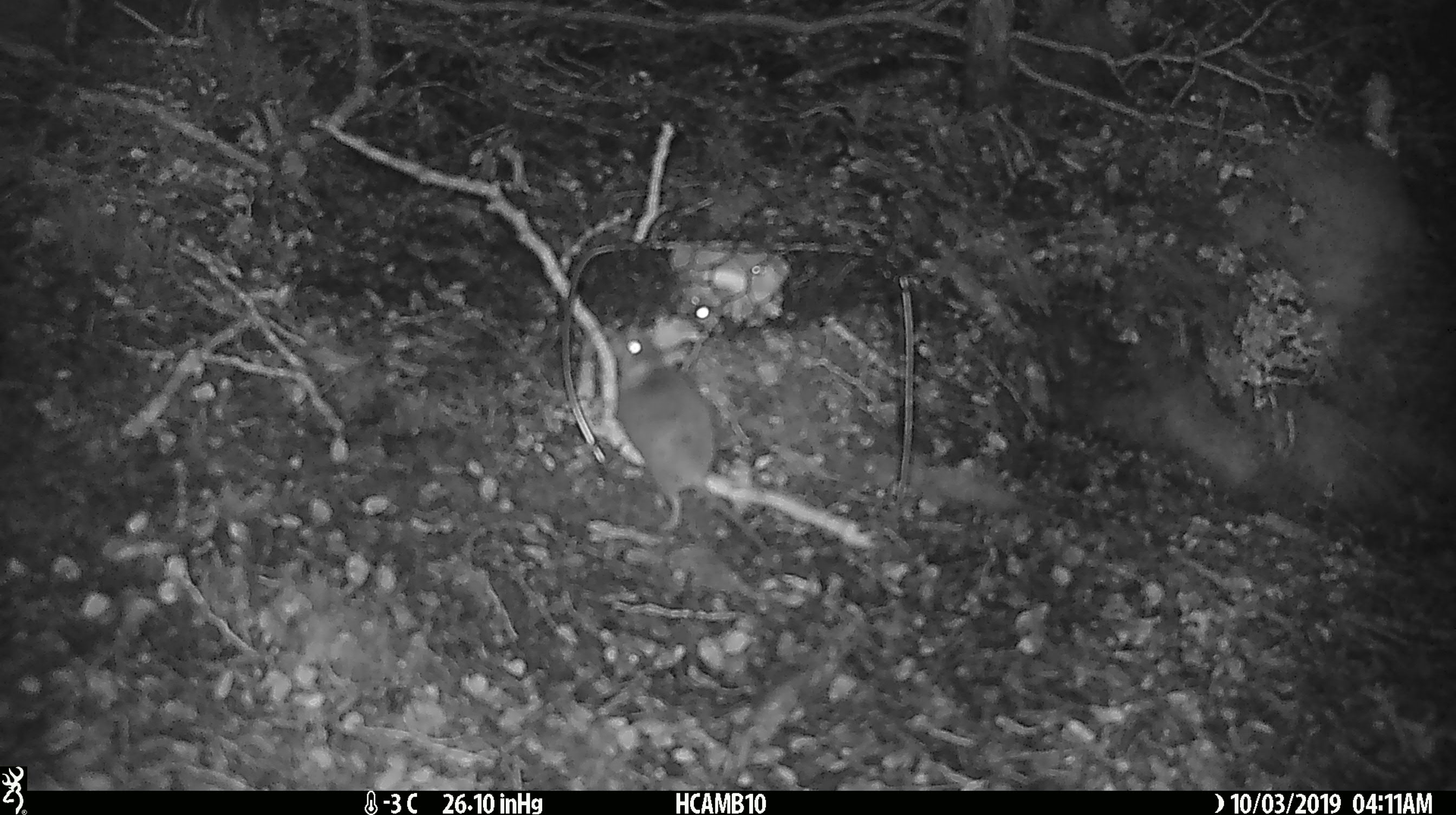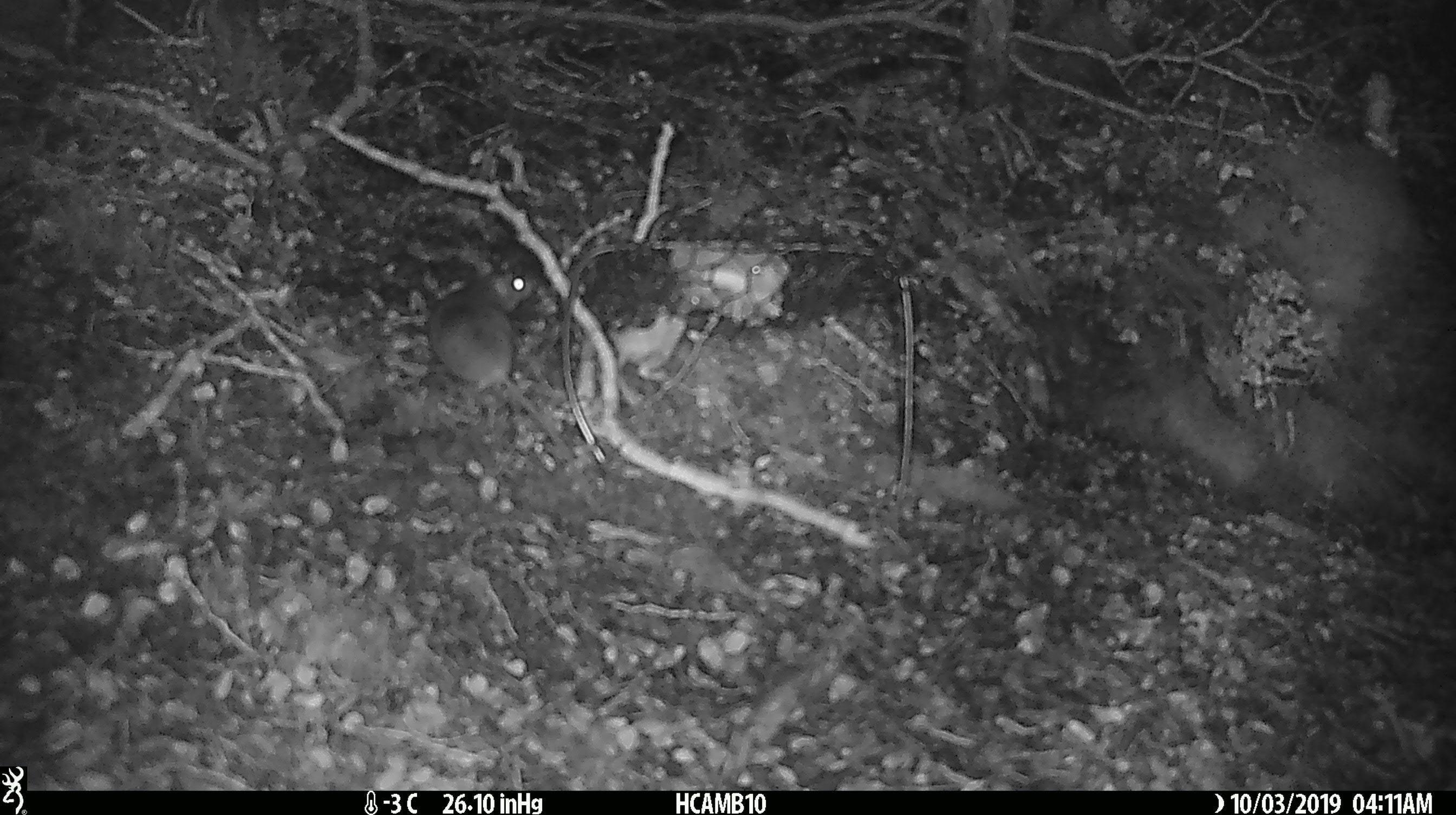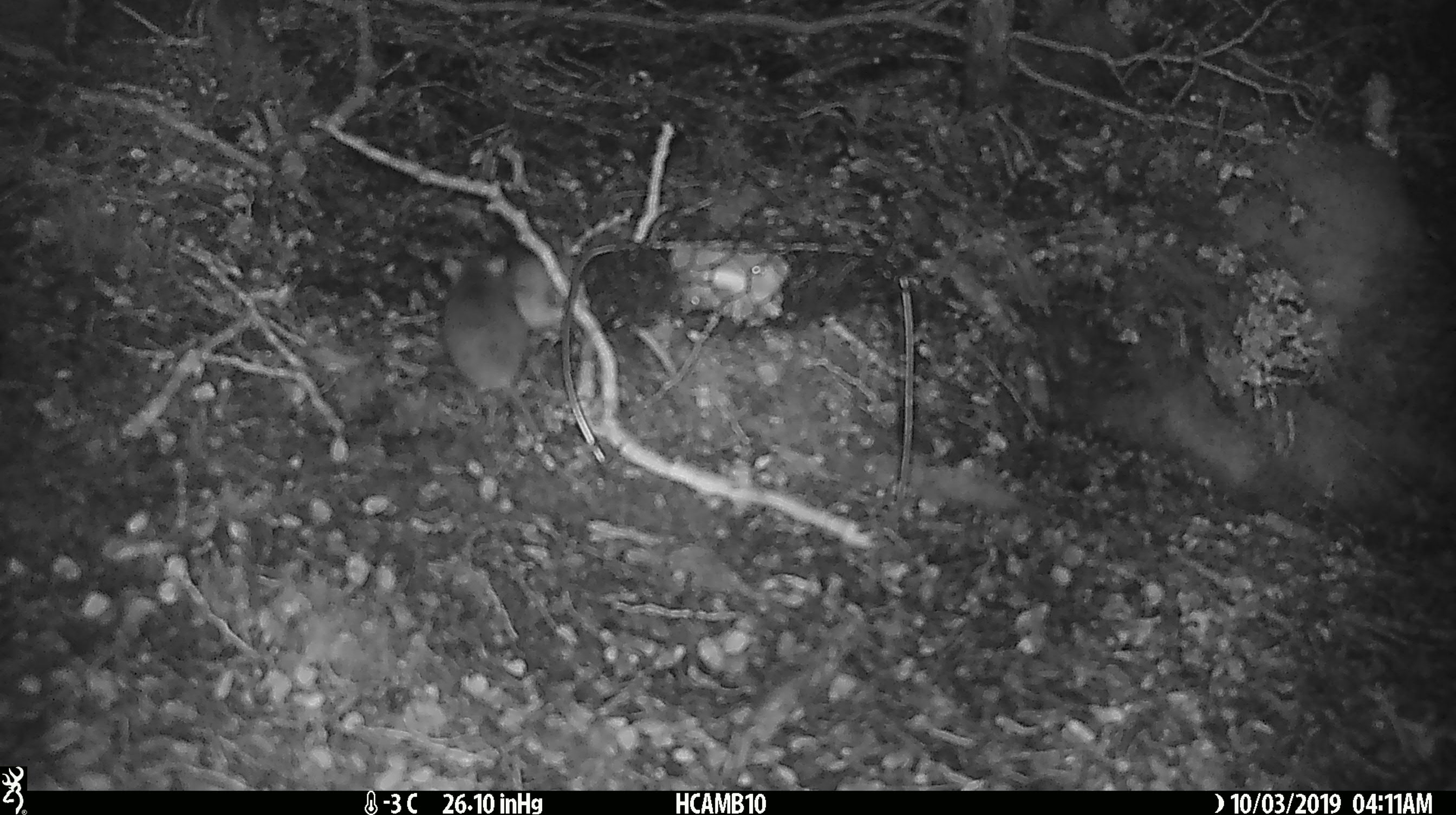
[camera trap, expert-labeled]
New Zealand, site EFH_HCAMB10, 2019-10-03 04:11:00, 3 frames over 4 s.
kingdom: Animalia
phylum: Chordata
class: Mammalia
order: Rodentia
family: Muridae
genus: Mus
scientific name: Mus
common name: mouse